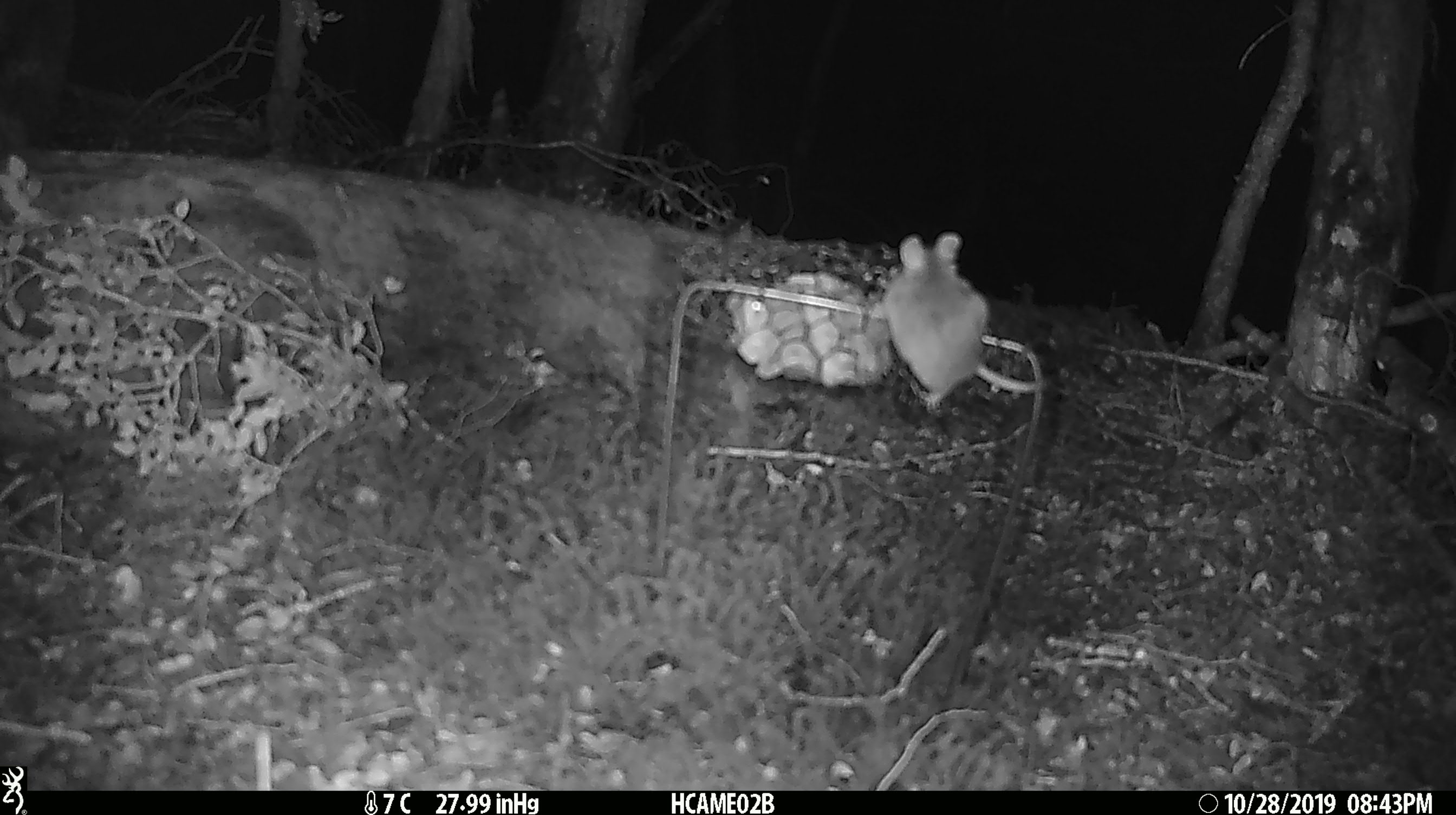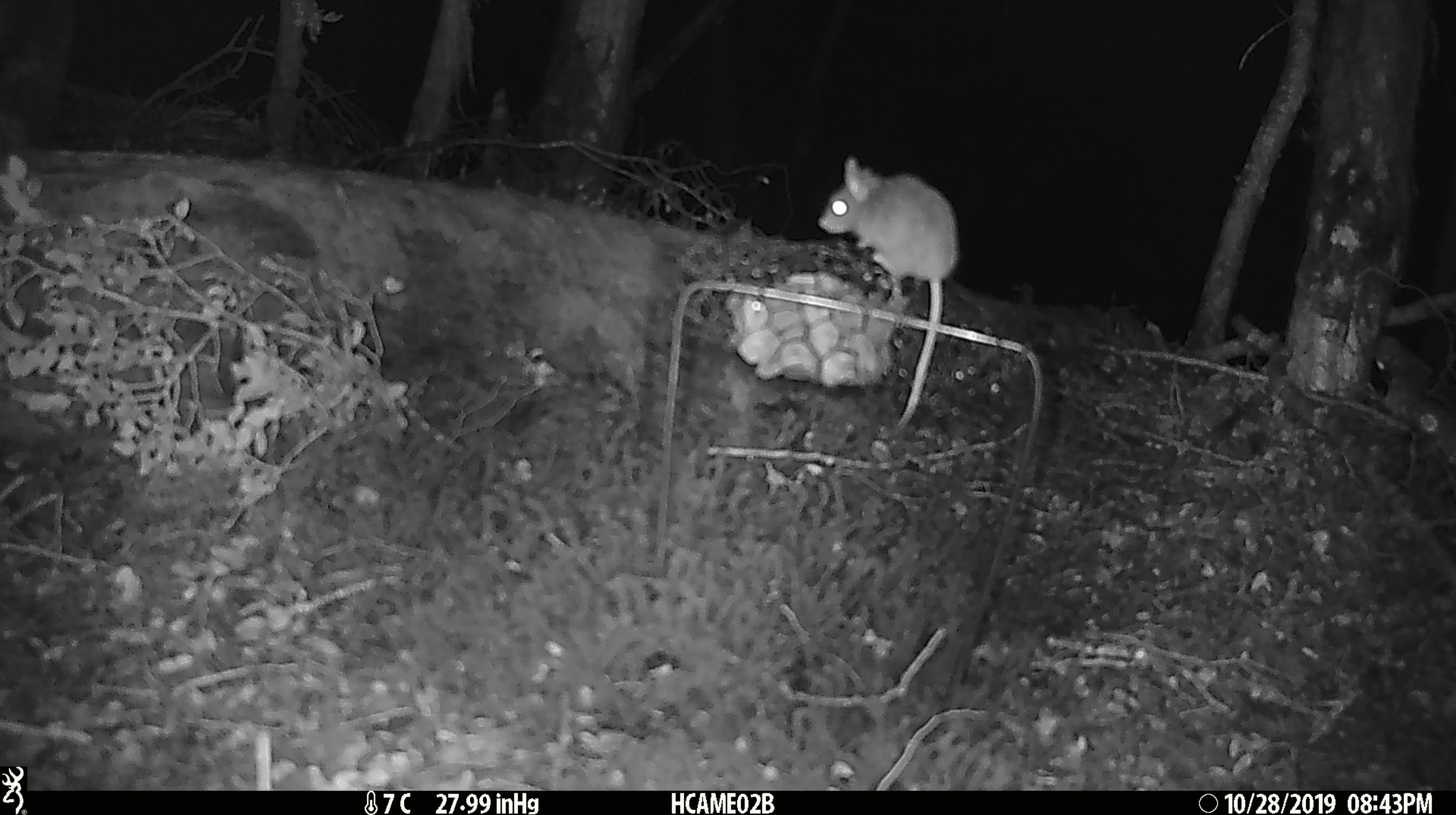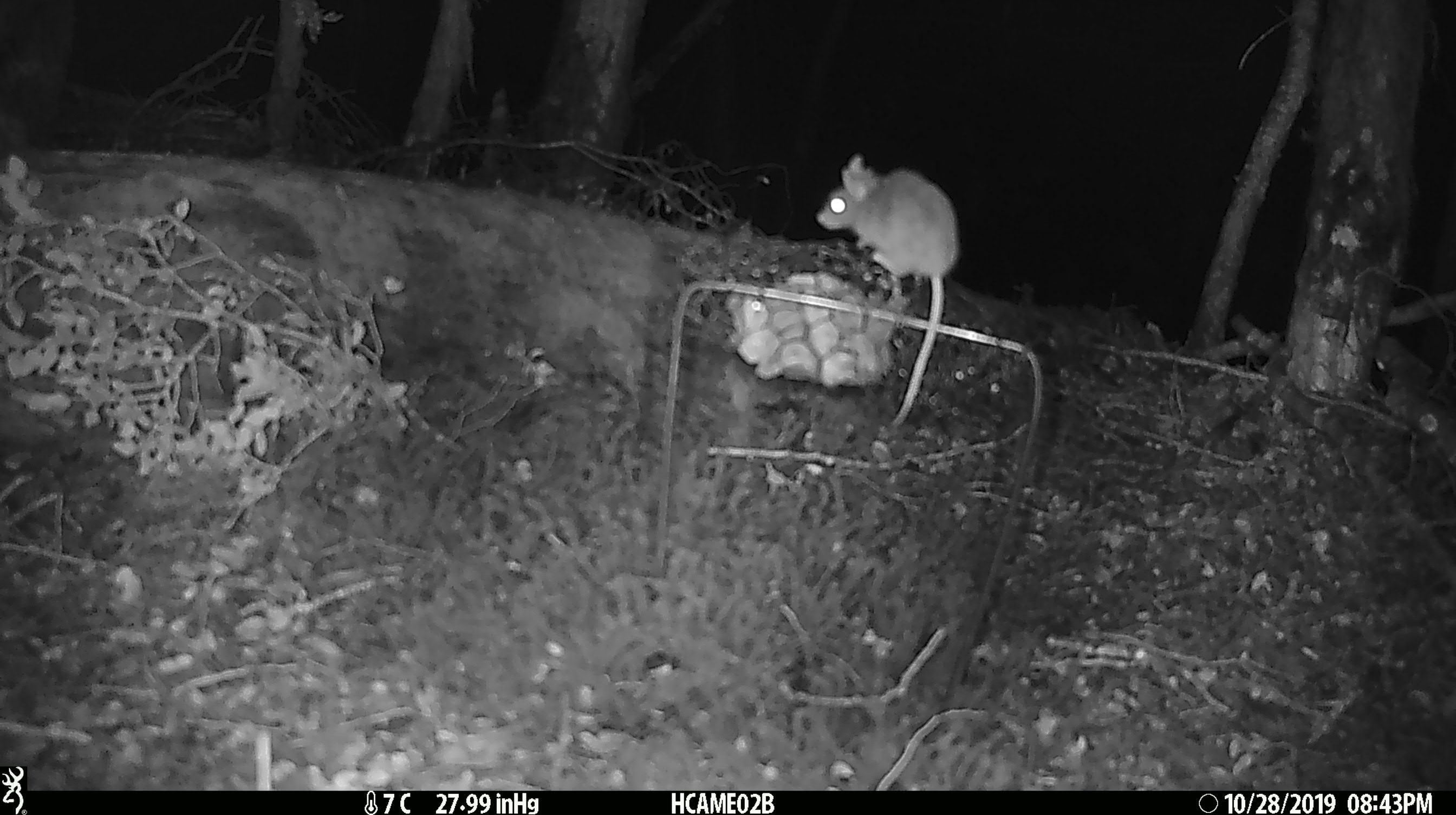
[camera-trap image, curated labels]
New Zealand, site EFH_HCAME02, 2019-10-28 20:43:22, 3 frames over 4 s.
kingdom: Animalia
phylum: Chordata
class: Mammalia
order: Rodentia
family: Muridae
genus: Mus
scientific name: Mus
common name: mouse